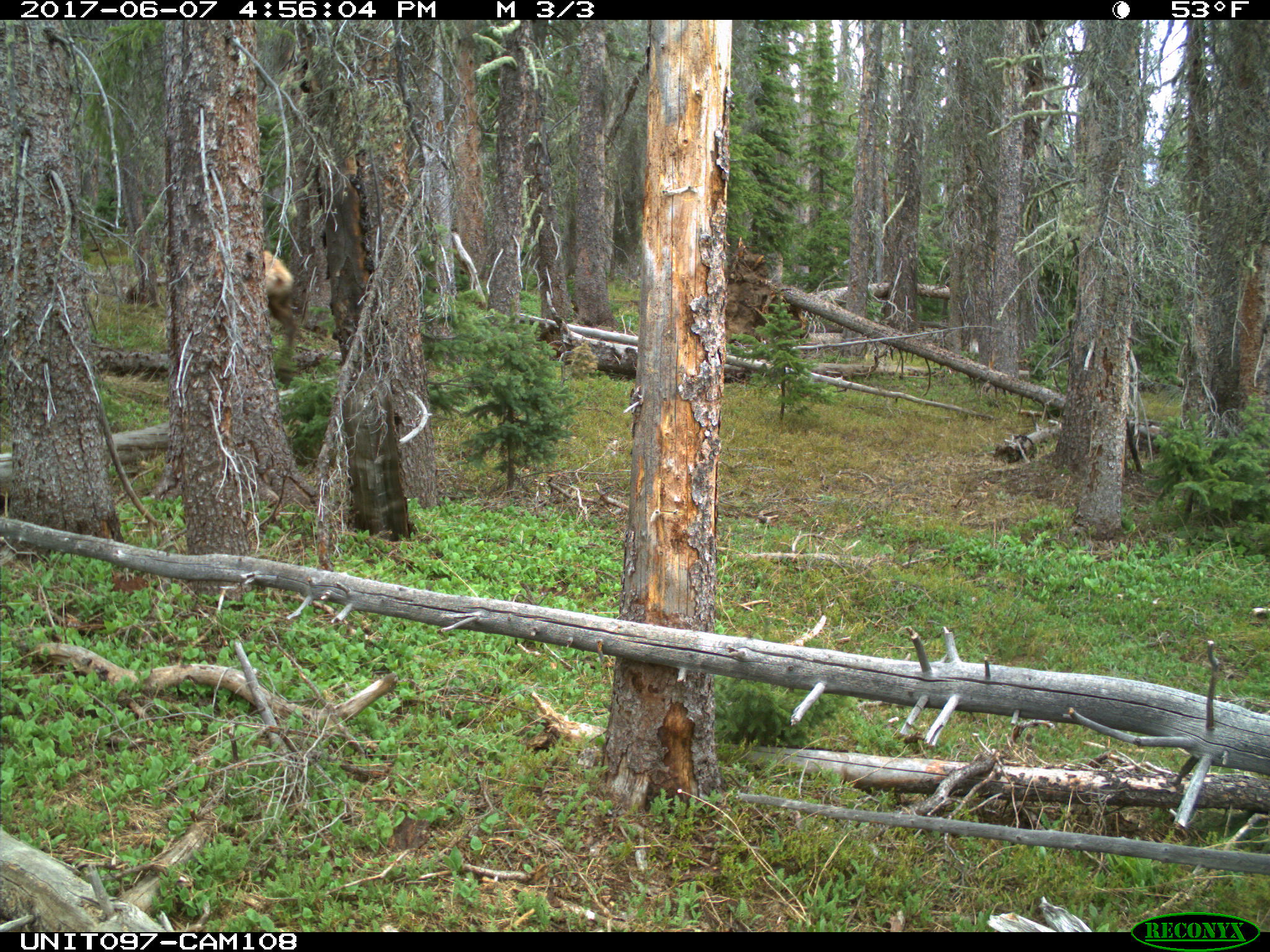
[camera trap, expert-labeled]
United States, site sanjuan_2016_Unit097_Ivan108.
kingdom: Animalia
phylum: Chordata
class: Mammalia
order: Artiodactyla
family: Cervidae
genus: Cervus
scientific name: Cervus elaphus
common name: red deer